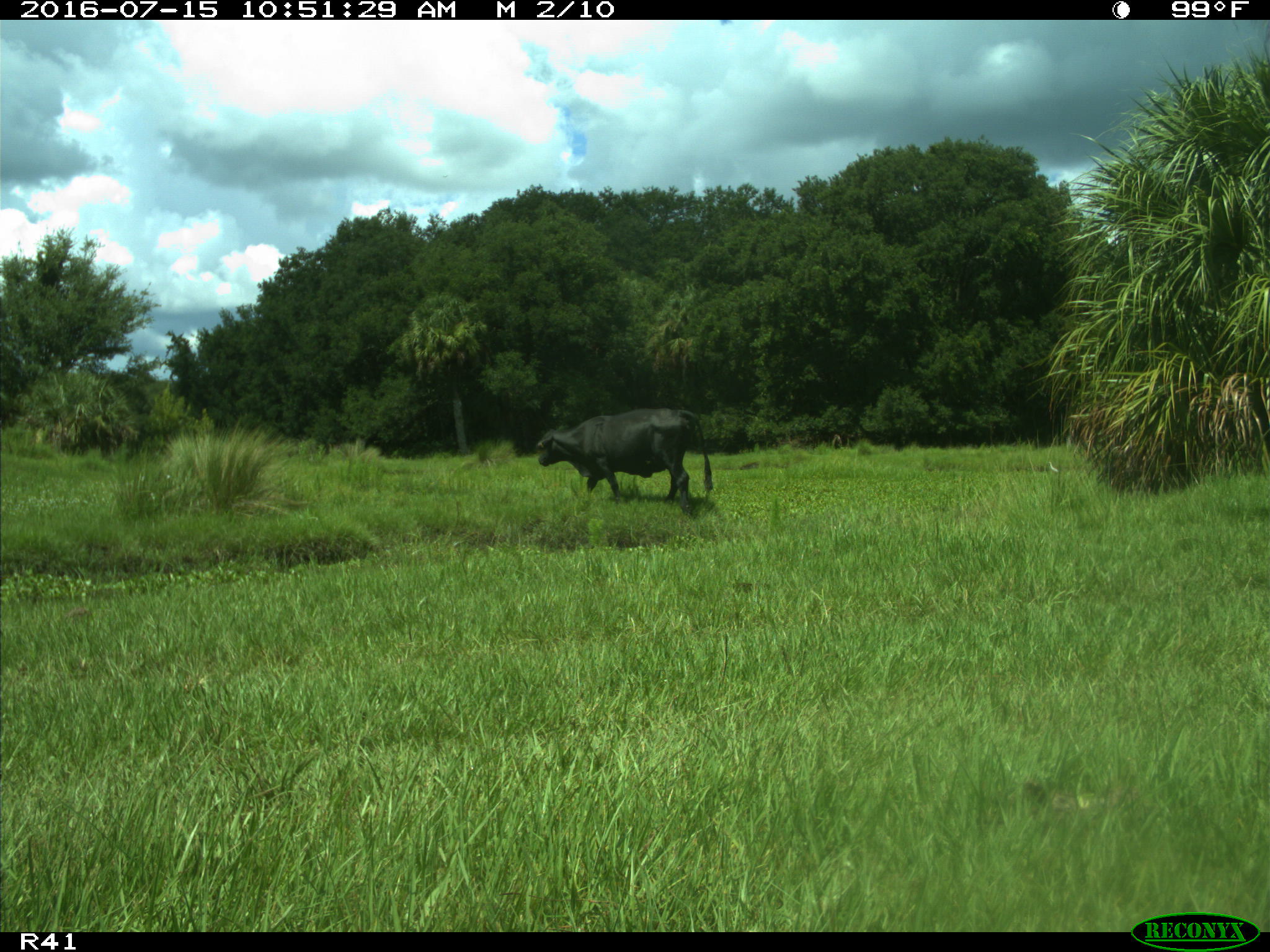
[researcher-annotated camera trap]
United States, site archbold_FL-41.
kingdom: Animalia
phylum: Chordata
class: Mammalia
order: Artiodactyla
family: Bovidae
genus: Bos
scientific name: Bos taurus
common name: domestic cow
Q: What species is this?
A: Bos taurus (domestic cow).